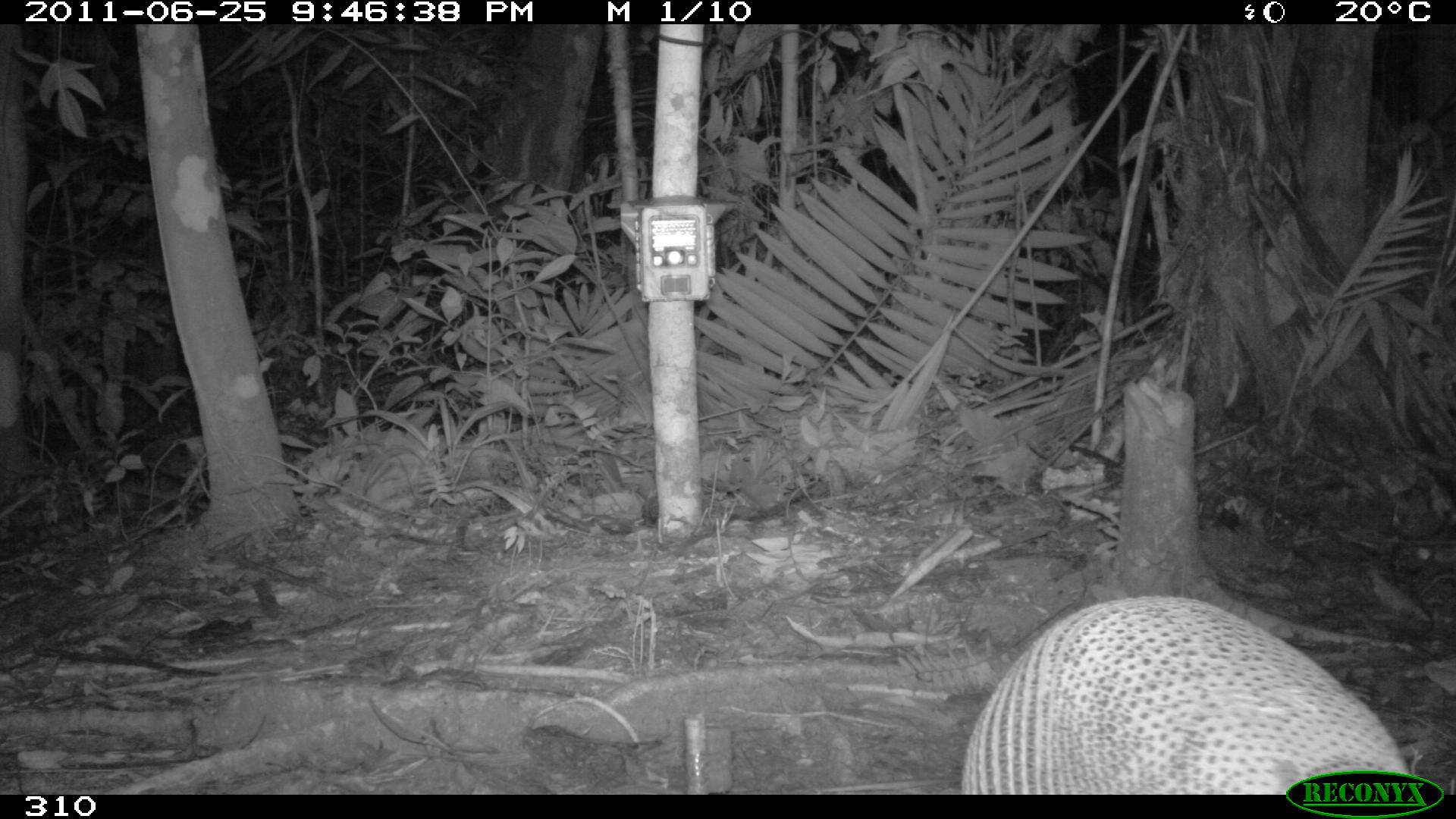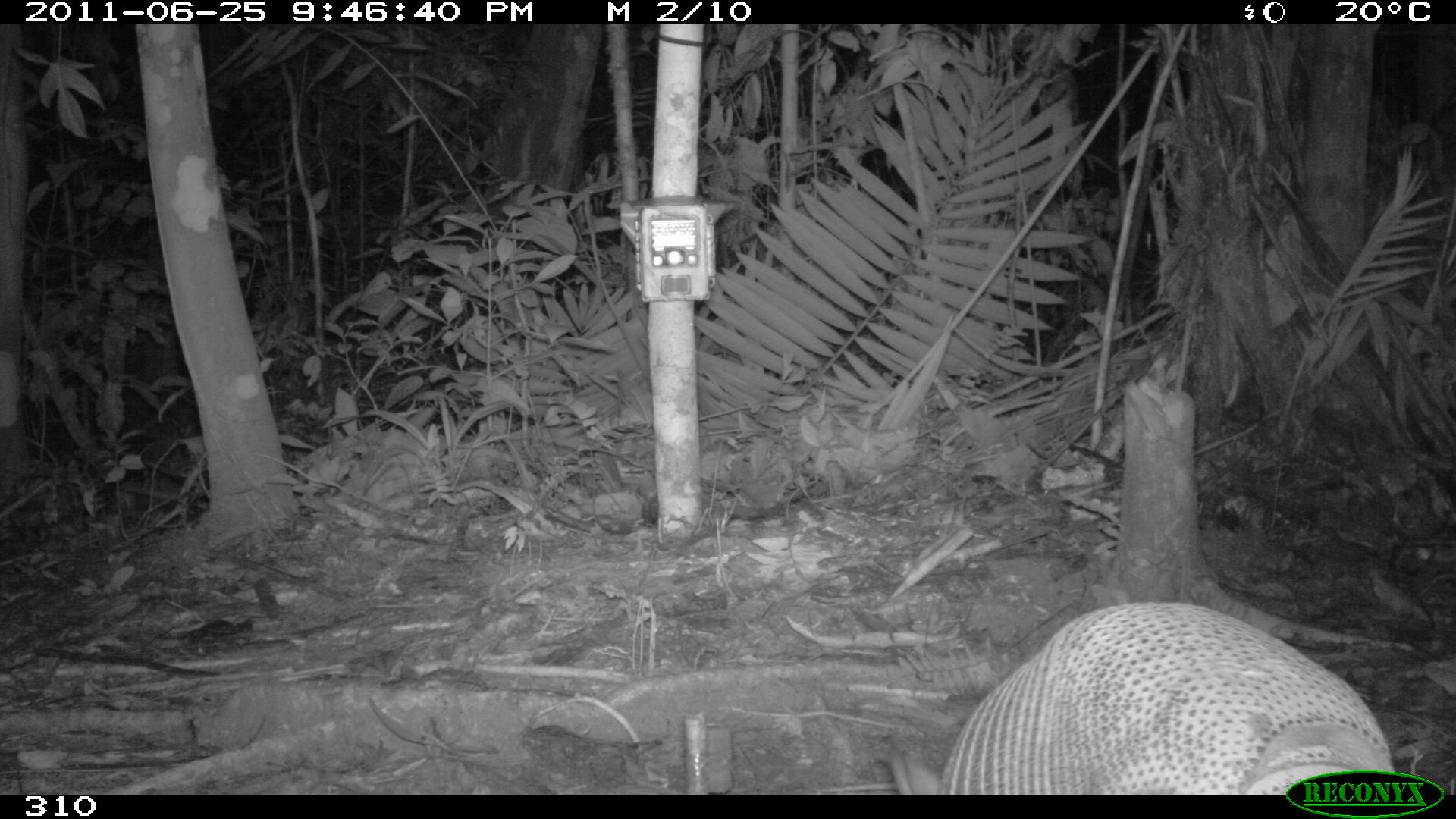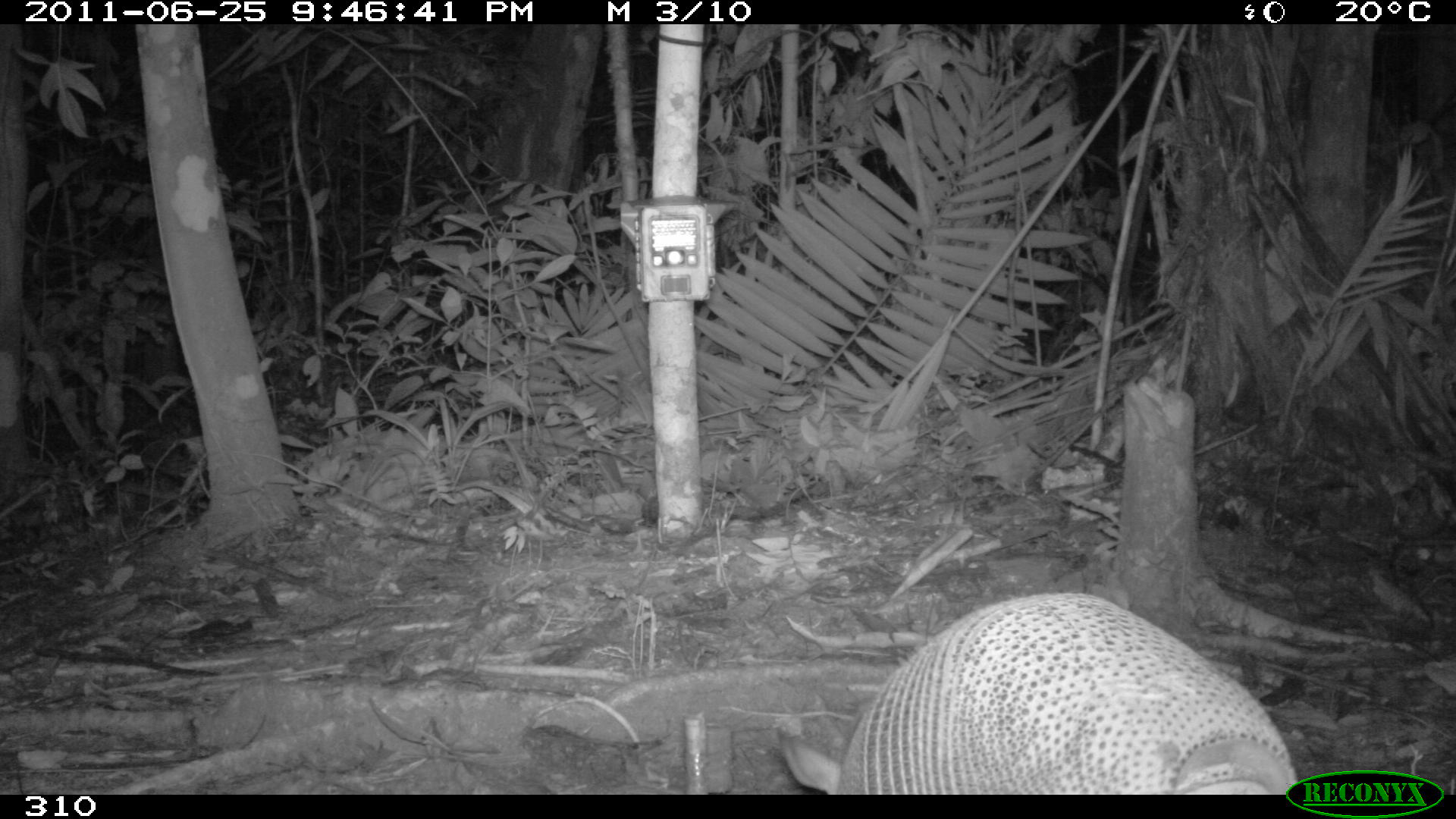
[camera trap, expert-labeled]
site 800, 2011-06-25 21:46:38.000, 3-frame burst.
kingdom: Animalia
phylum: Chordata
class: Mammalia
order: Cingulata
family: Dasypodidae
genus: Dasypus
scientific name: Dasypus novemcinctus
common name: nine-banded armadillo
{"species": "Dasypus novemcinctus (nine-banded armadillo)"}